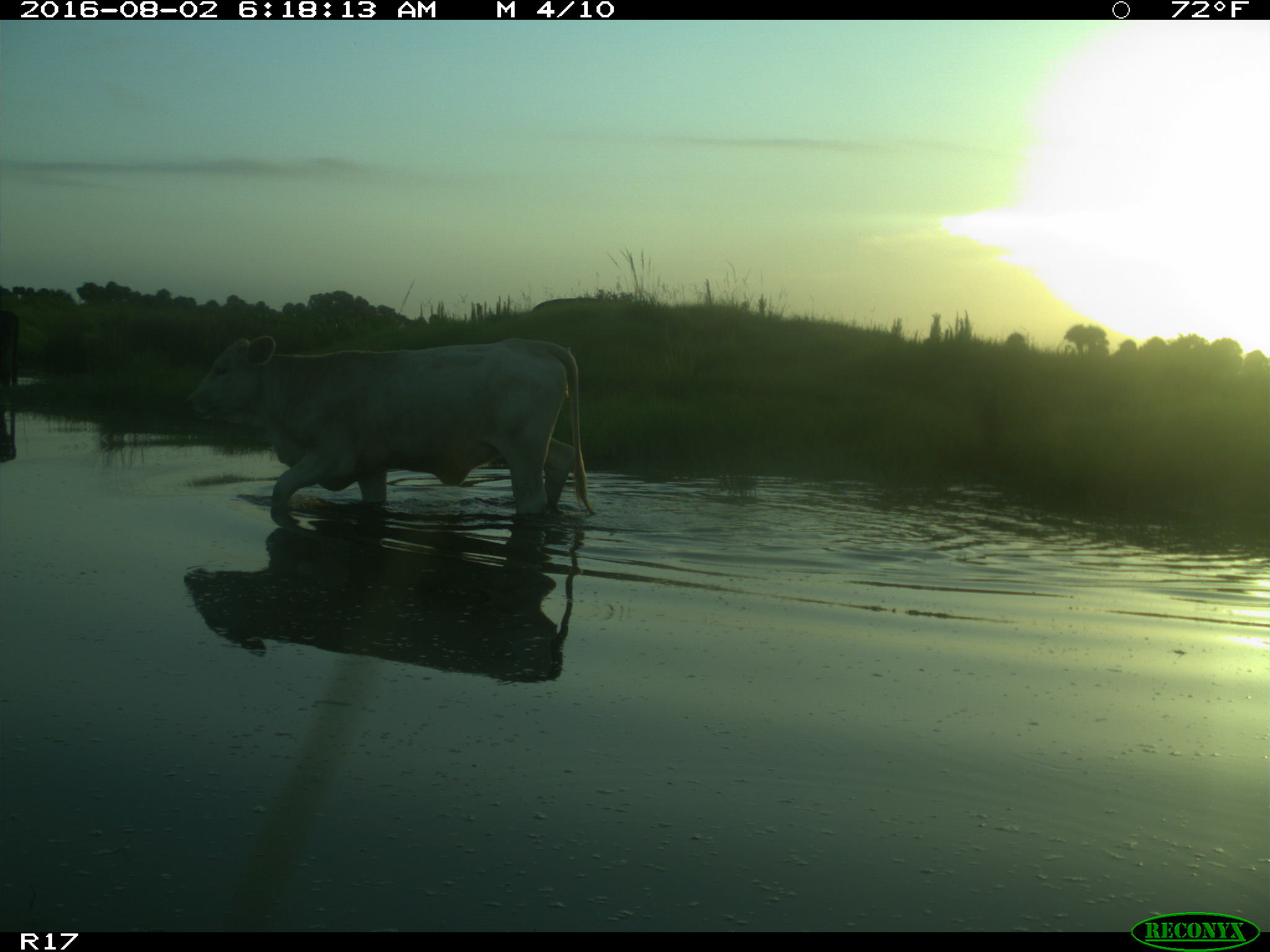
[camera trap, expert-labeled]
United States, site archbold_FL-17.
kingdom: Animalia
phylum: Chordata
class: Mammalia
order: Artiodactyla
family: Bovidae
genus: Bos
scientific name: Bos taurus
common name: domestic cow